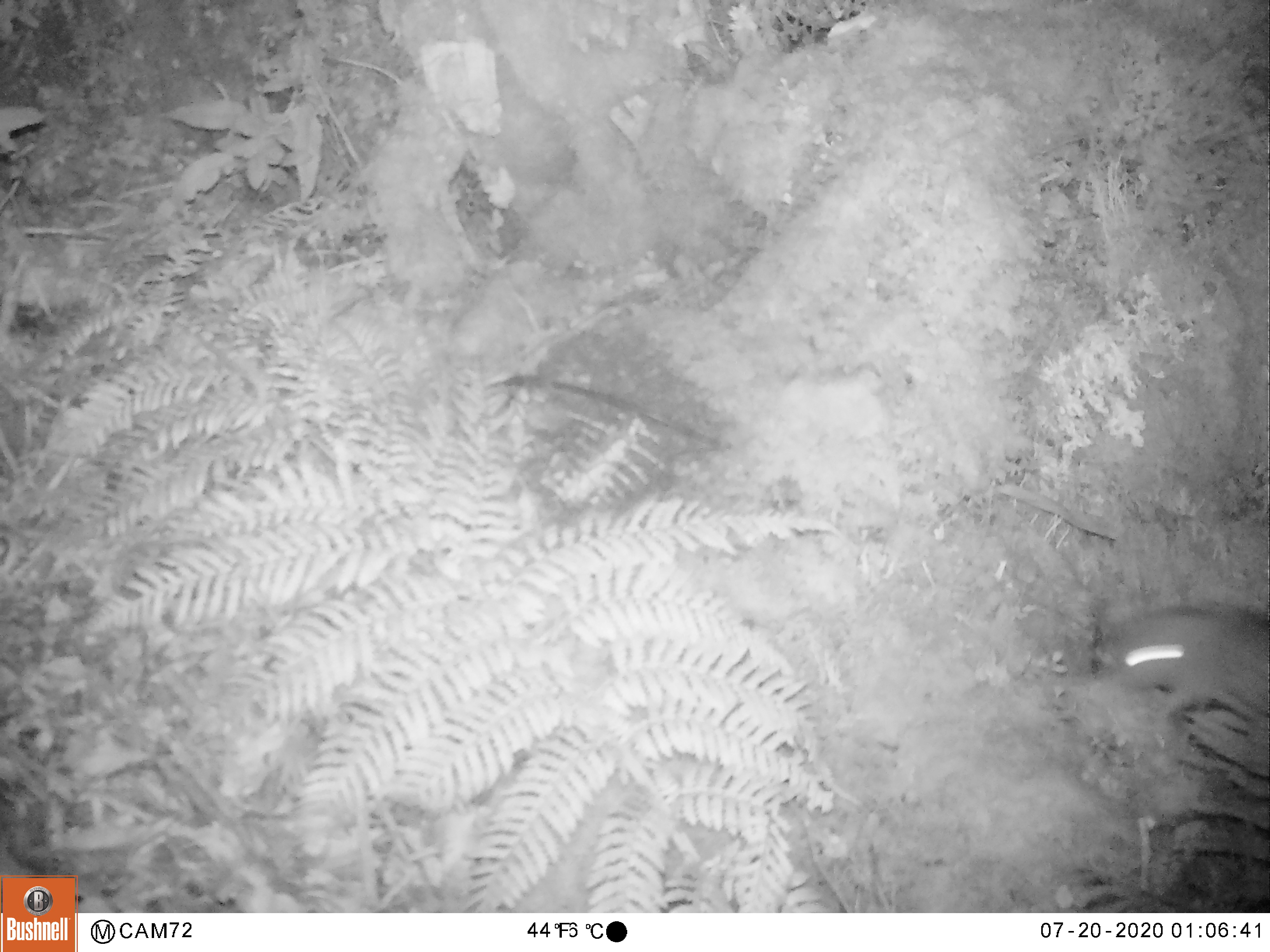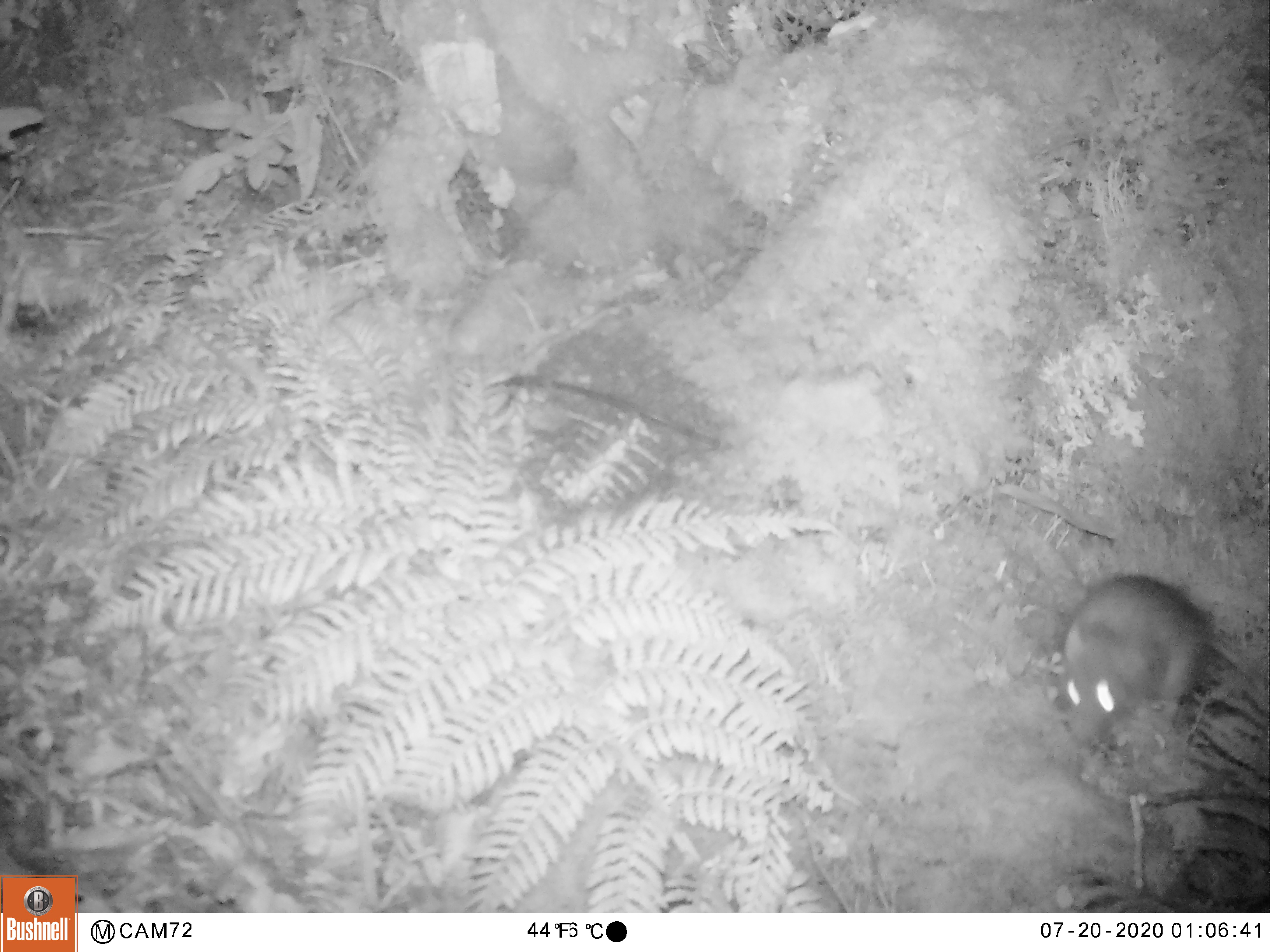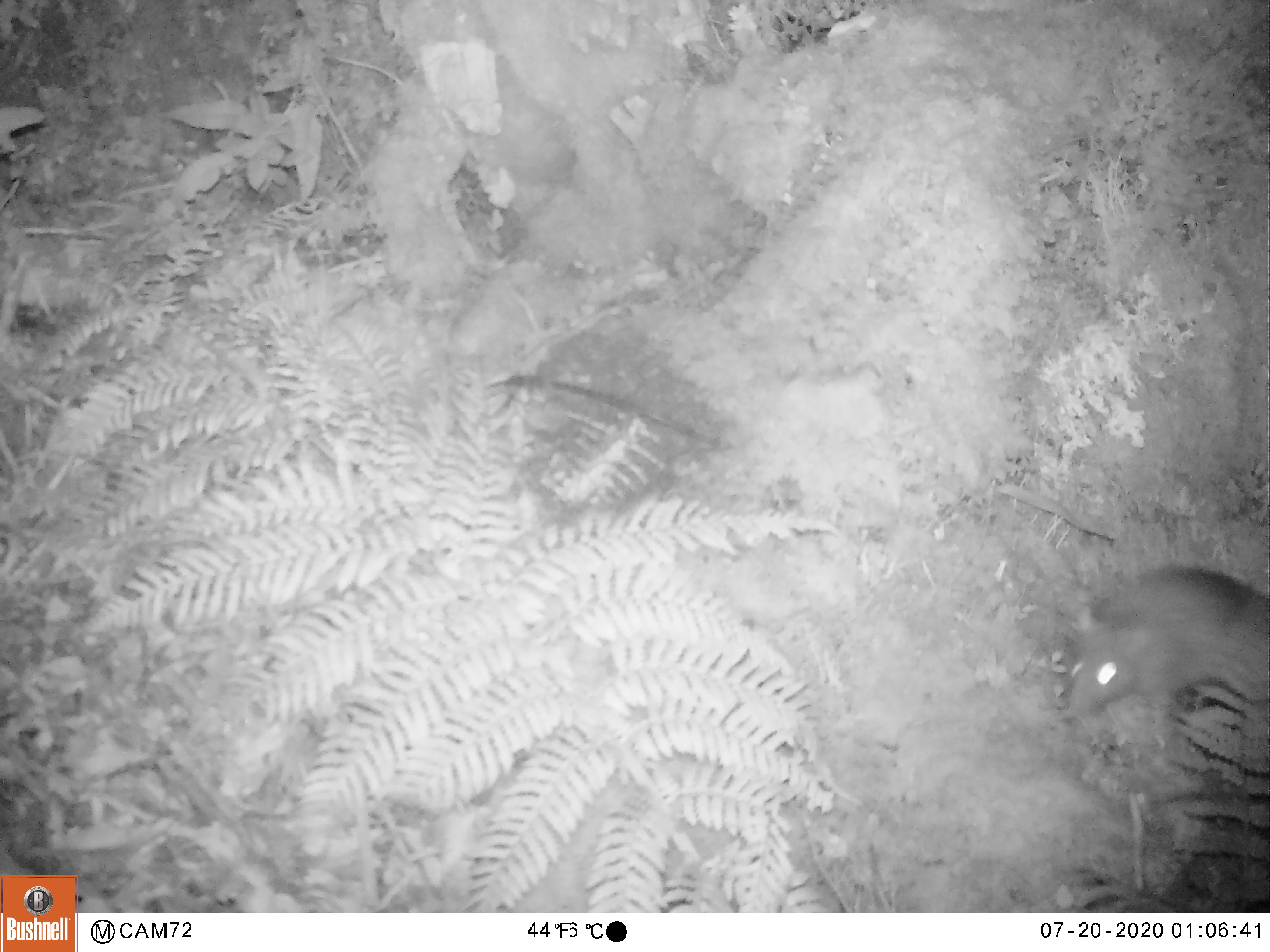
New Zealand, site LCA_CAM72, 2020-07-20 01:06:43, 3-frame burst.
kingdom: Animalia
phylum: Chordata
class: Mammalia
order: Rodentia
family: Muridae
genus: Rattus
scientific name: Rattus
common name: rat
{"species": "rat (Rattus)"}